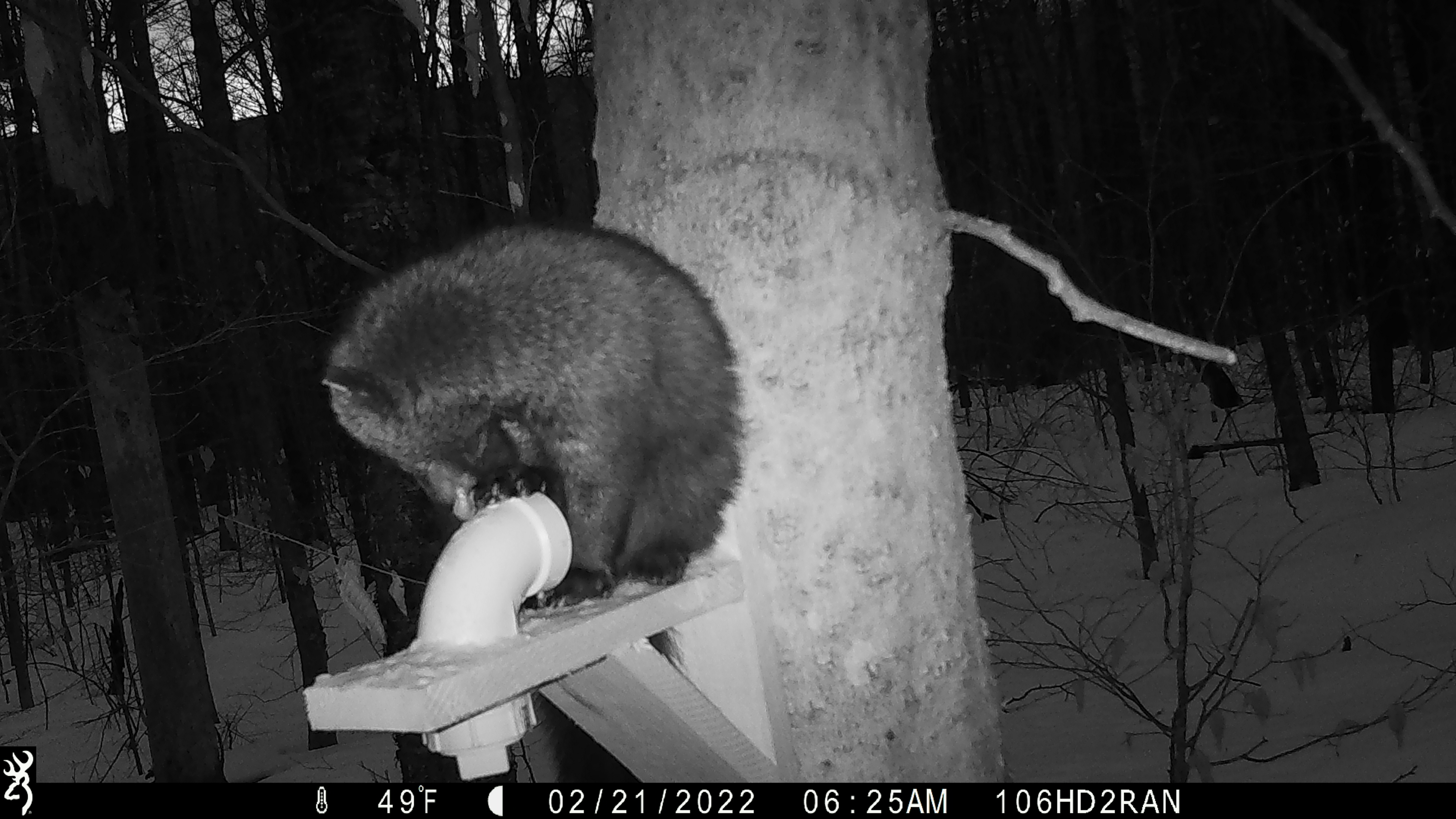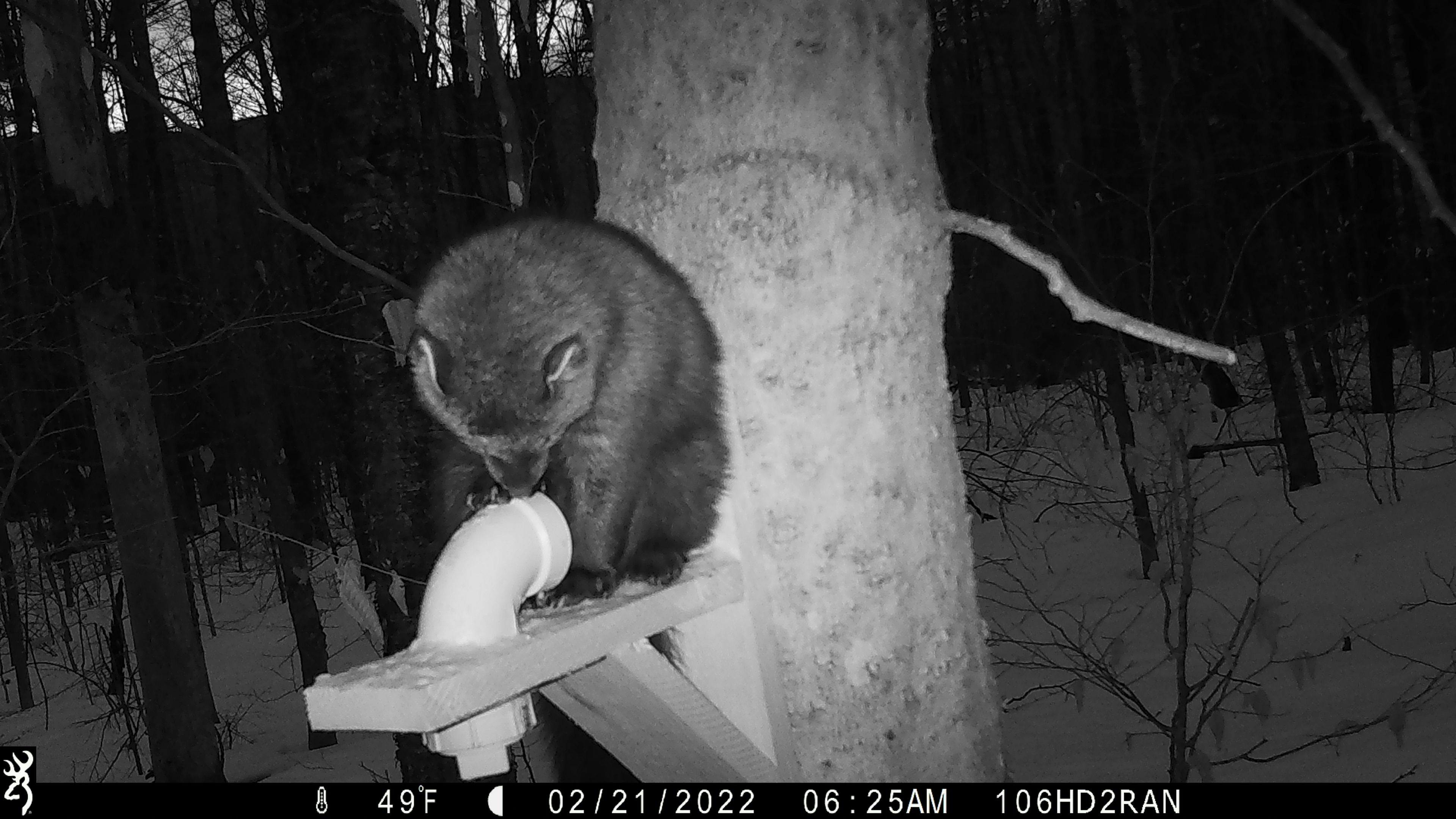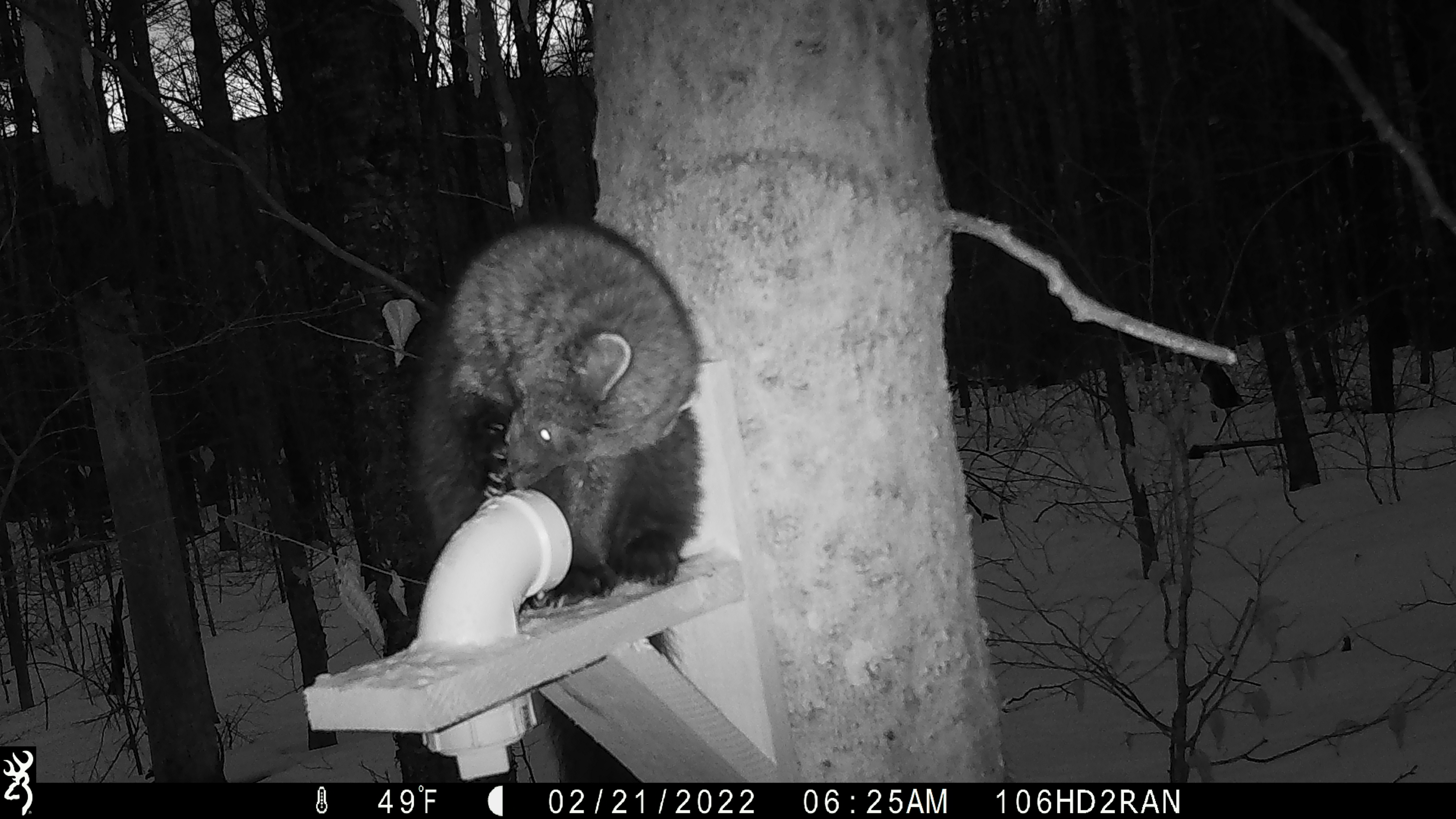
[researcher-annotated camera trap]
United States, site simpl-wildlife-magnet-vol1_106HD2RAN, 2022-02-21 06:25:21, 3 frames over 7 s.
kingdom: Animalia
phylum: Chordata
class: Mammalia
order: Carnivora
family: Mustelidae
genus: Pekania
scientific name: Pekania pennanti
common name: fisher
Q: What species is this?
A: Fisher (Pekania pennanti).